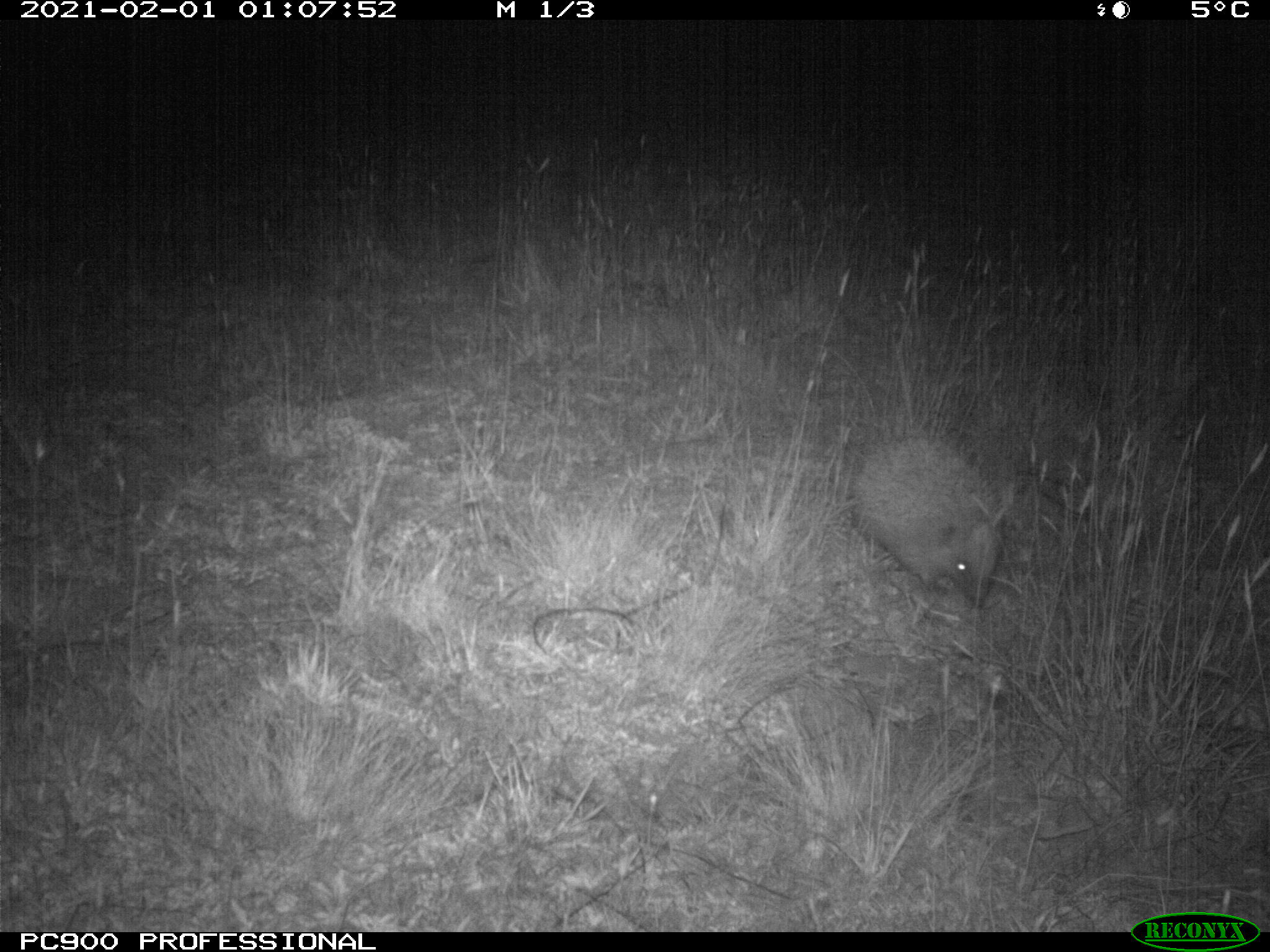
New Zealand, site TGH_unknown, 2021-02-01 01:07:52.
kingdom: Animalia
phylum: Chordata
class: Mammalia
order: Eulipotyphla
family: Erinaceidae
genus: Erinaceus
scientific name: Erinaceus europaeus europaeus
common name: european hedgehog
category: hedgehog